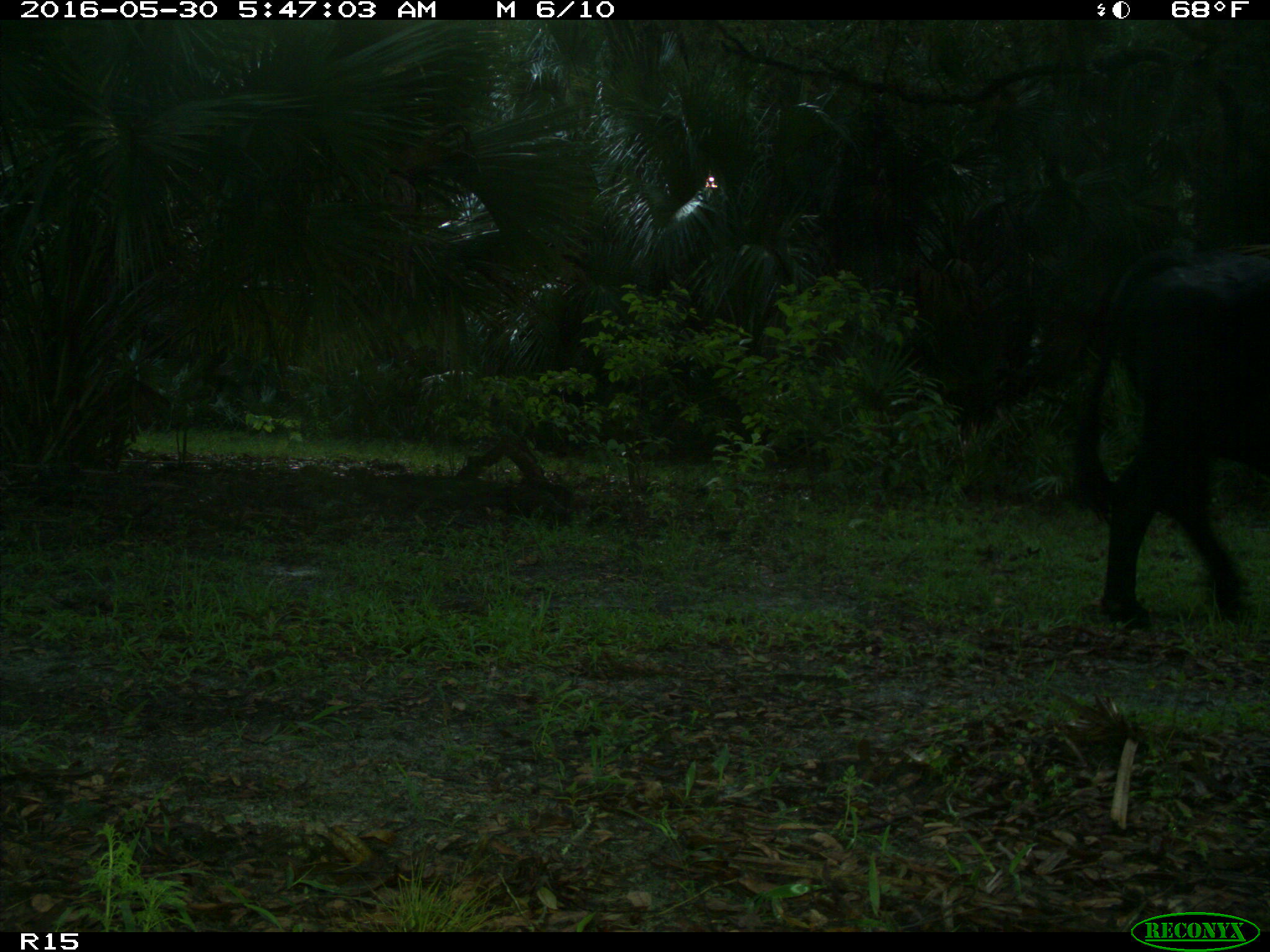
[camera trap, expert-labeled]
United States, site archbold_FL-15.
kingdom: Animalia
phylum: Chordata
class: Mammalia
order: Artiodactyla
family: Bovidae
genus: Bos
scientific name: Bos taurus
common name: domestic cow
Bos taurus (domestic cow).